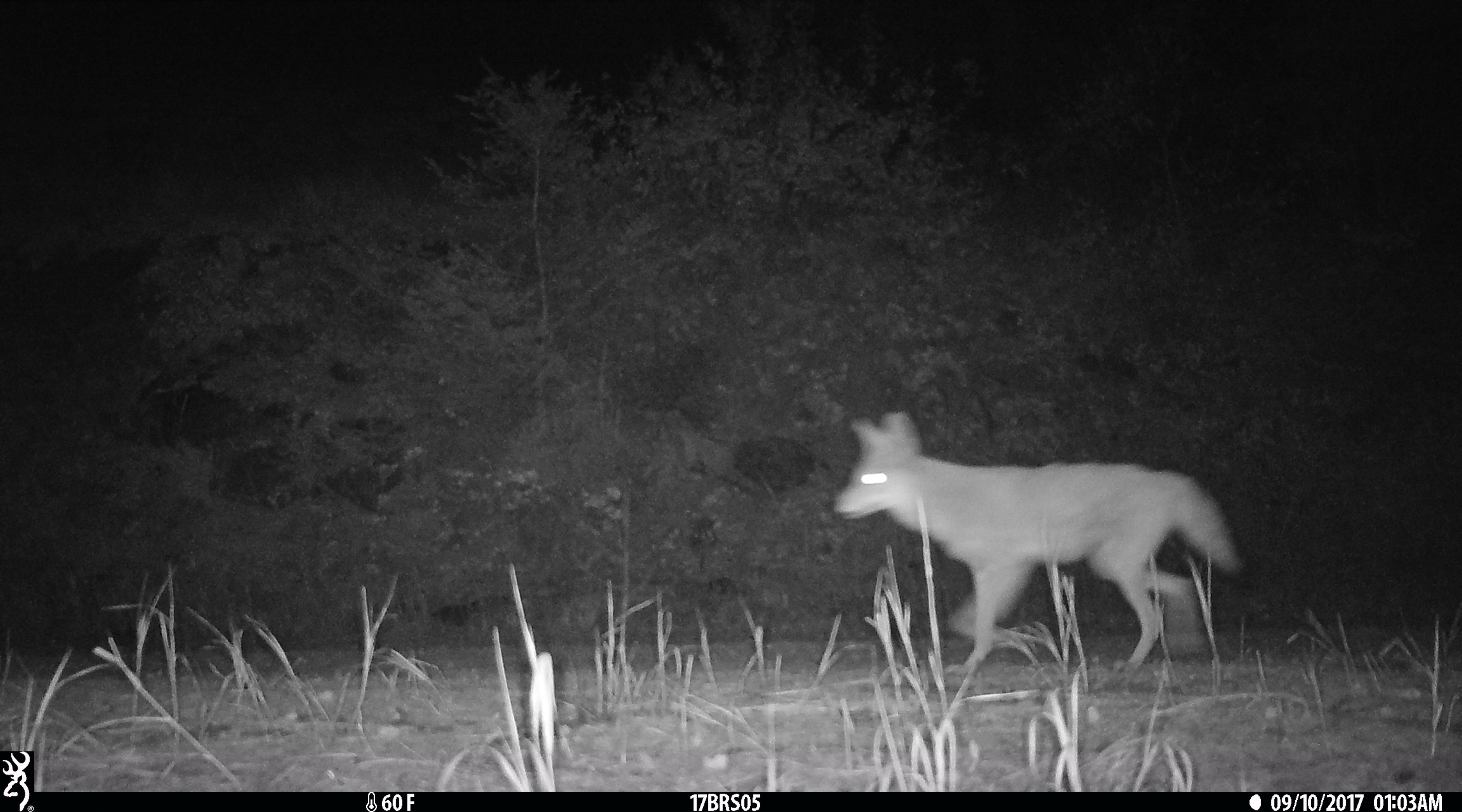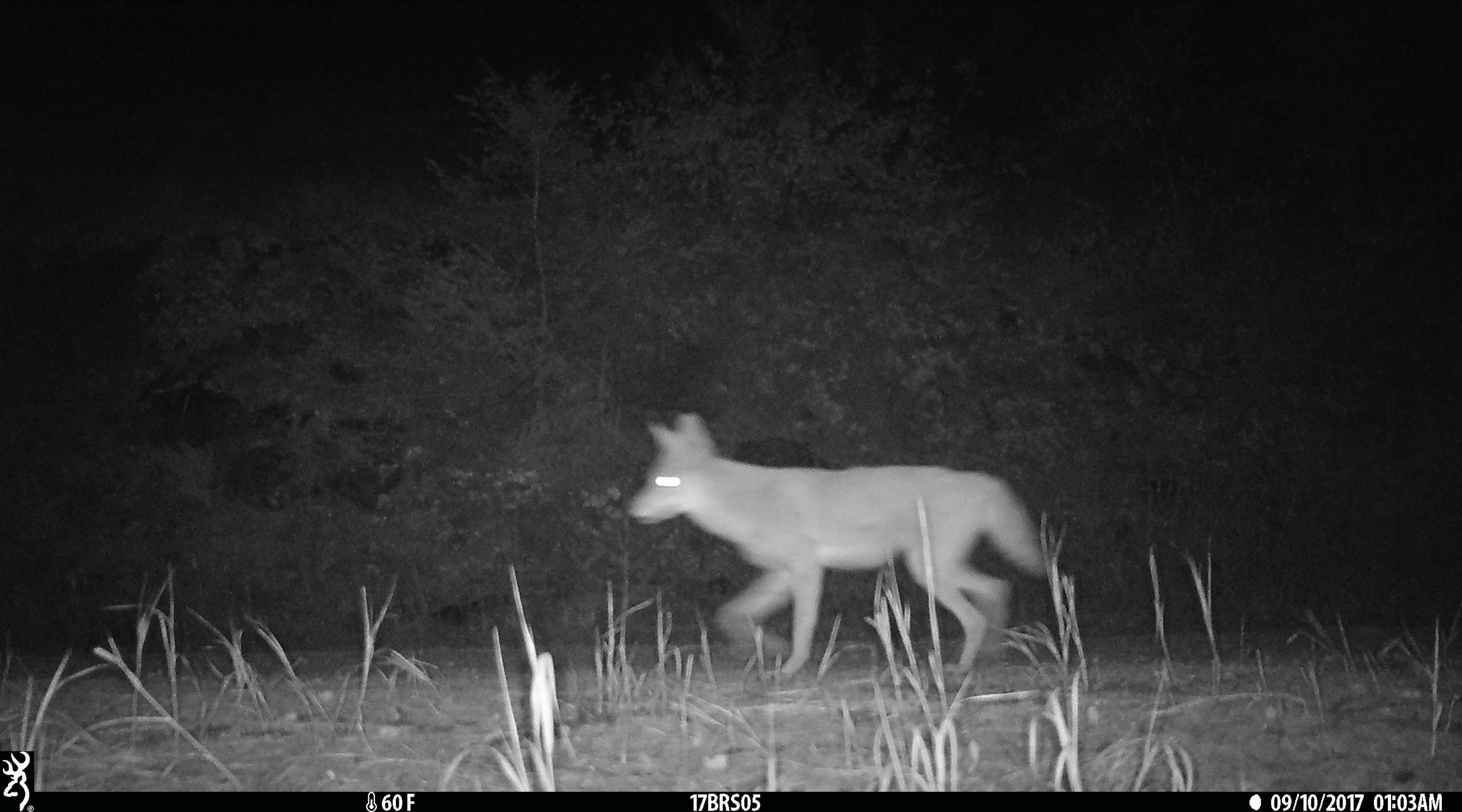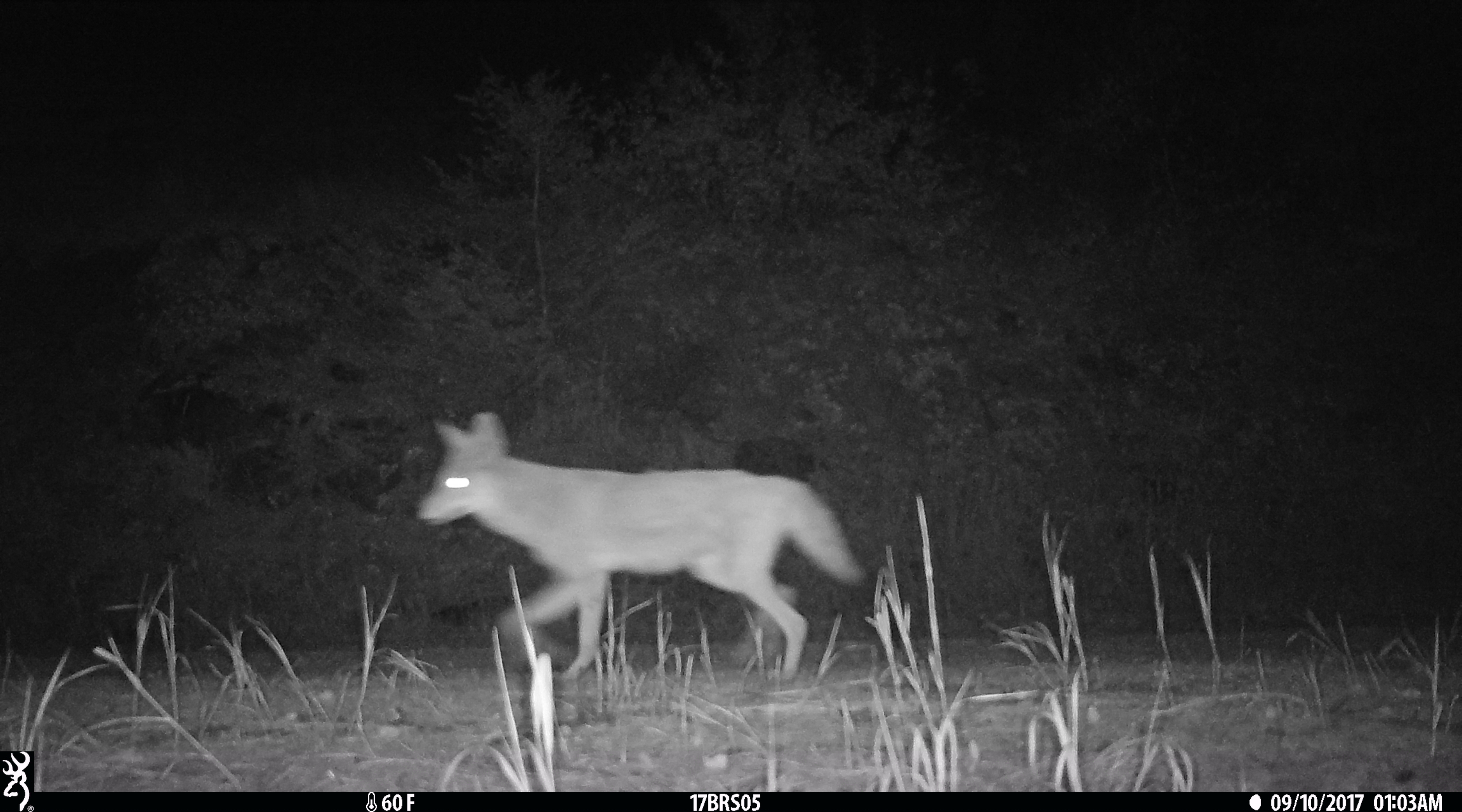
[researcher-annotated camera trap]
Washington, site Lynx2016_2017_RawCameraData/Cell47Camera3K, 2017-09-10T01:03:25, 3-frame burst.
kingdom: Animalia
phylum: Chordata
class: Mammalia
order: Carnivora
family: Canidae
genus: Canis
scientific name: Canis latrans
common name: coyote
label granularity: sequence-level